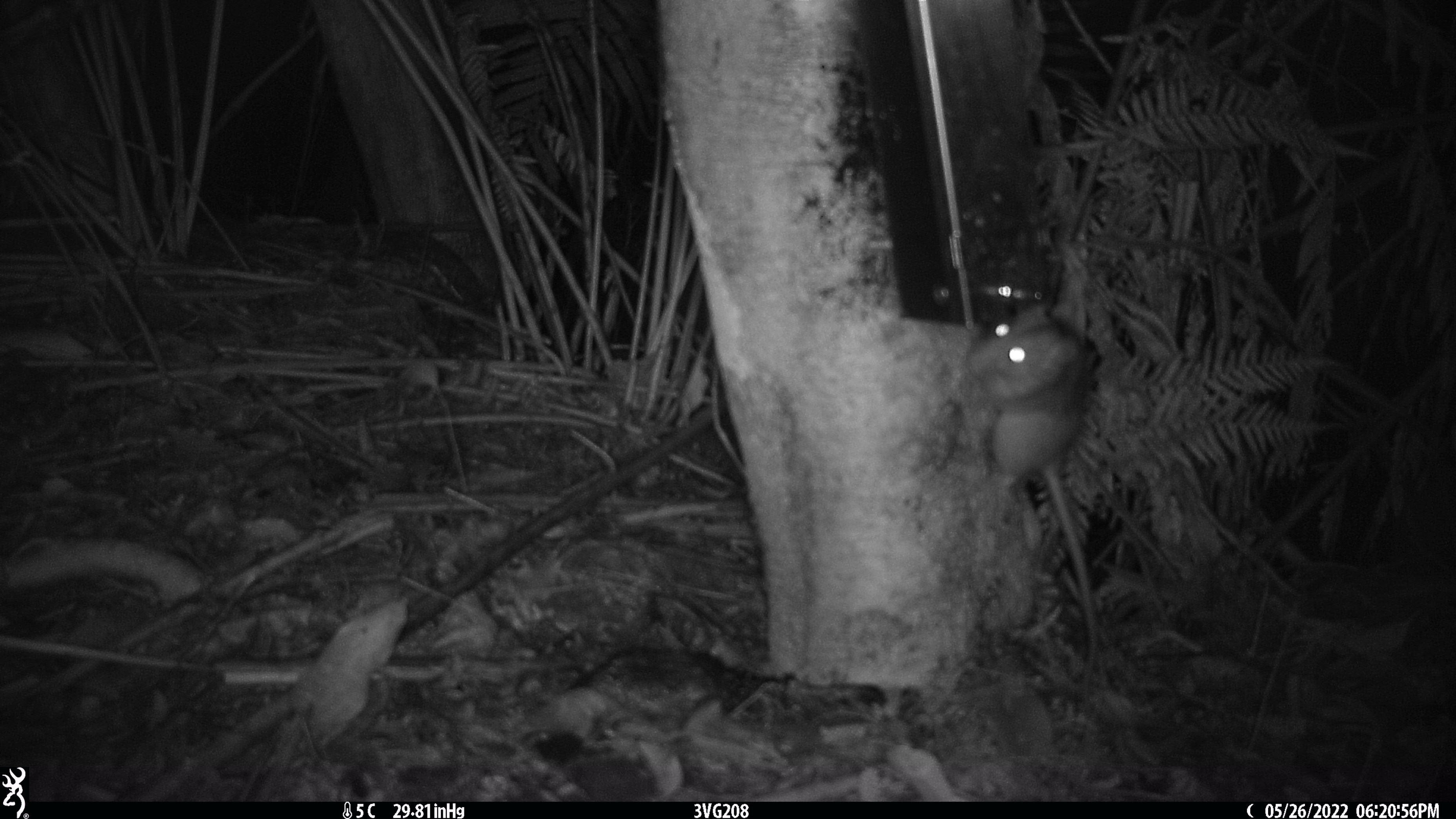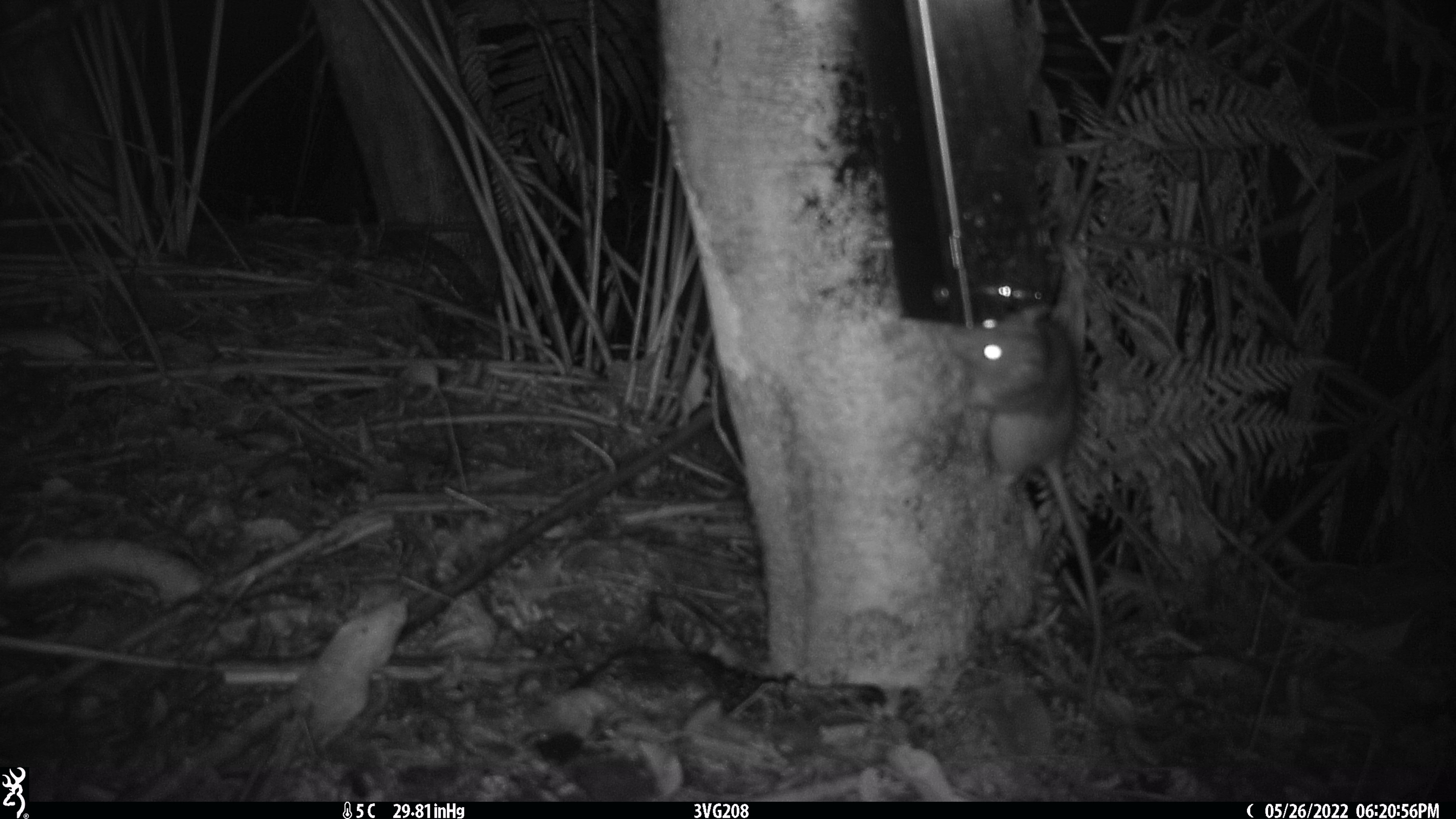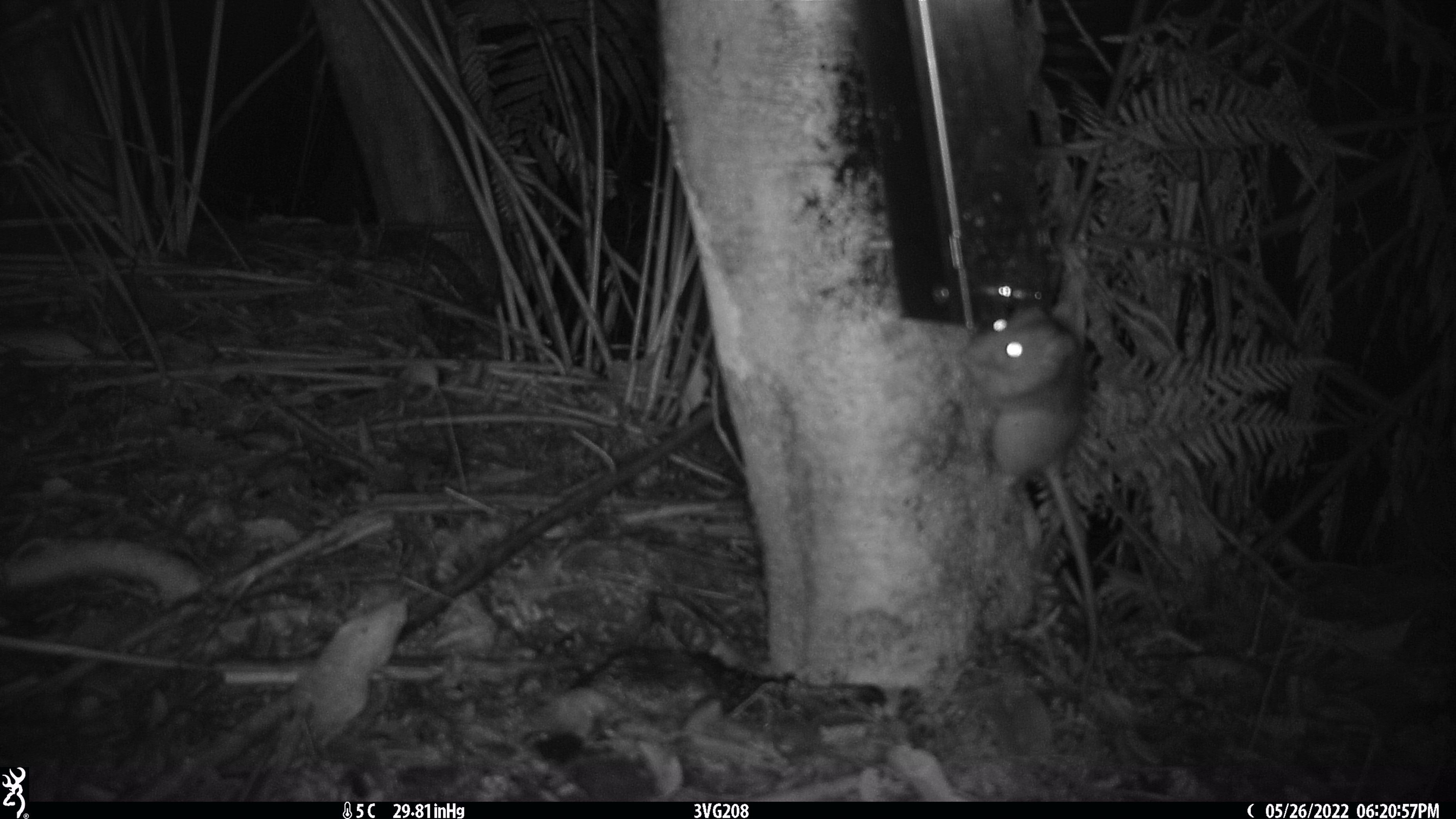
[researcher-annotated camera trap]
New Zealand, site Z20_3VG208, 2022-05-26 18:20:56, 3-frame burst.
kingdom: Animalia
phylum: Chordata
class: Mammalia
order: Rodentia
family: Muridae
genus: Rattus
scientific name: Rattus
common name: rat